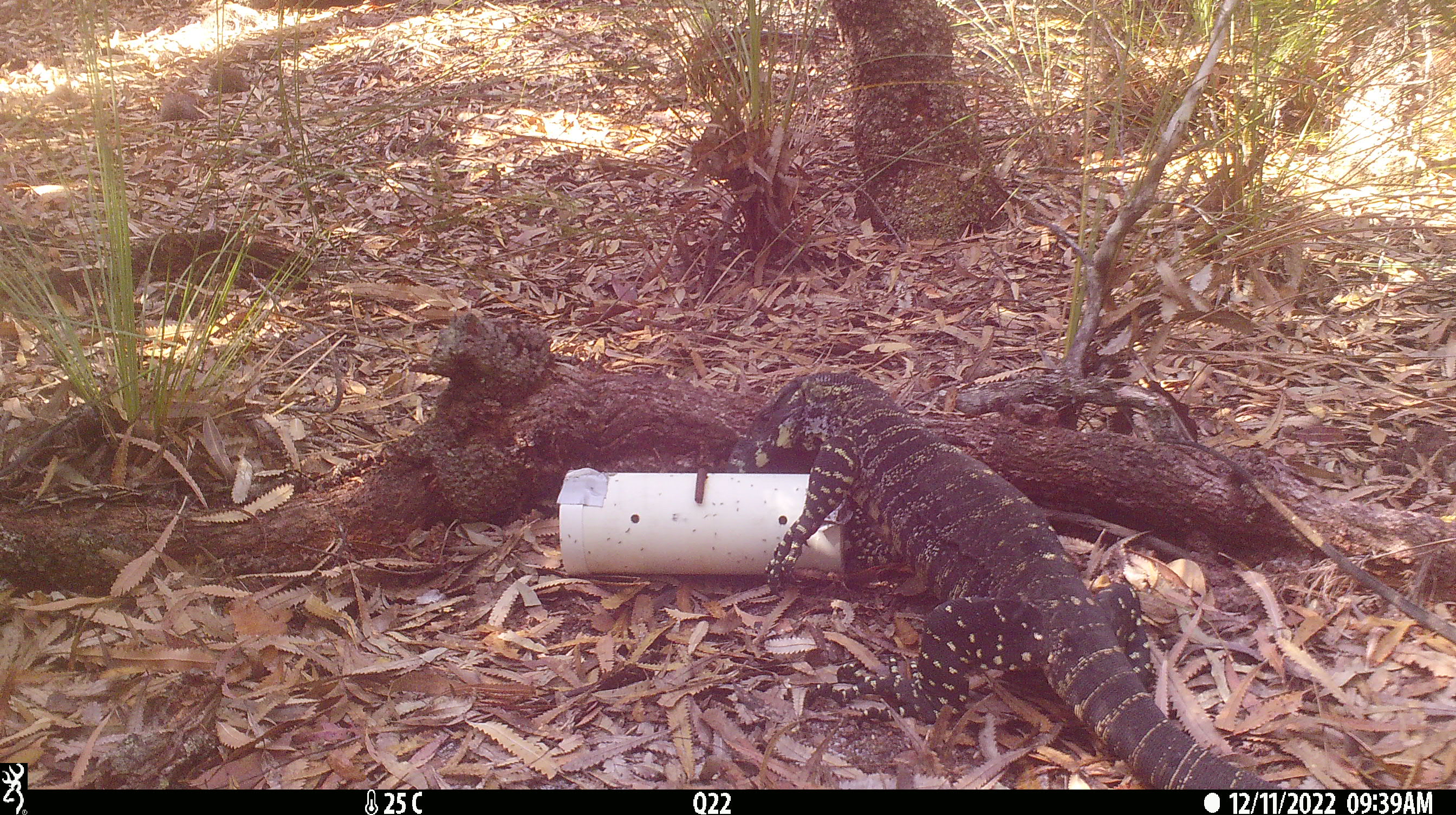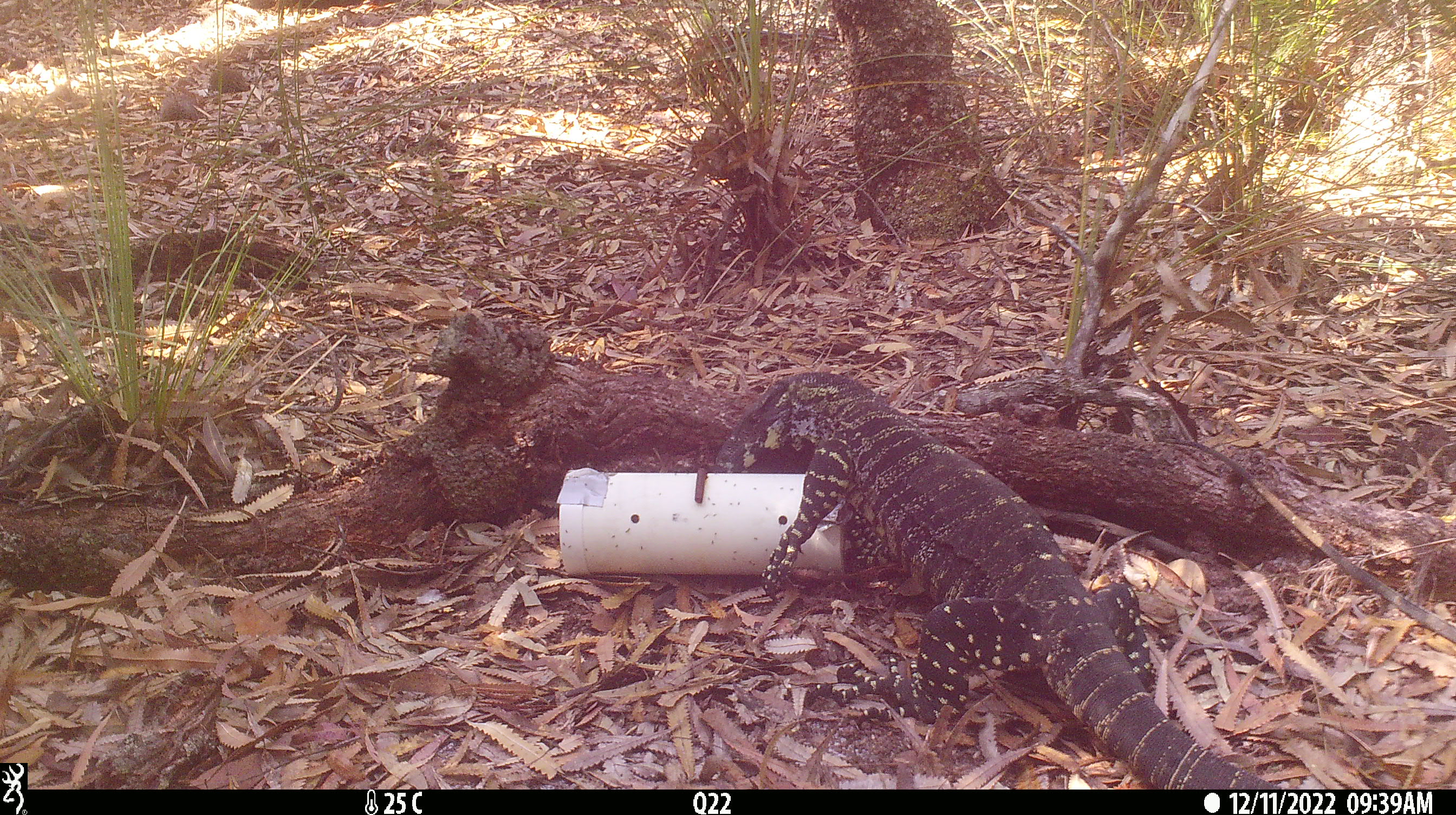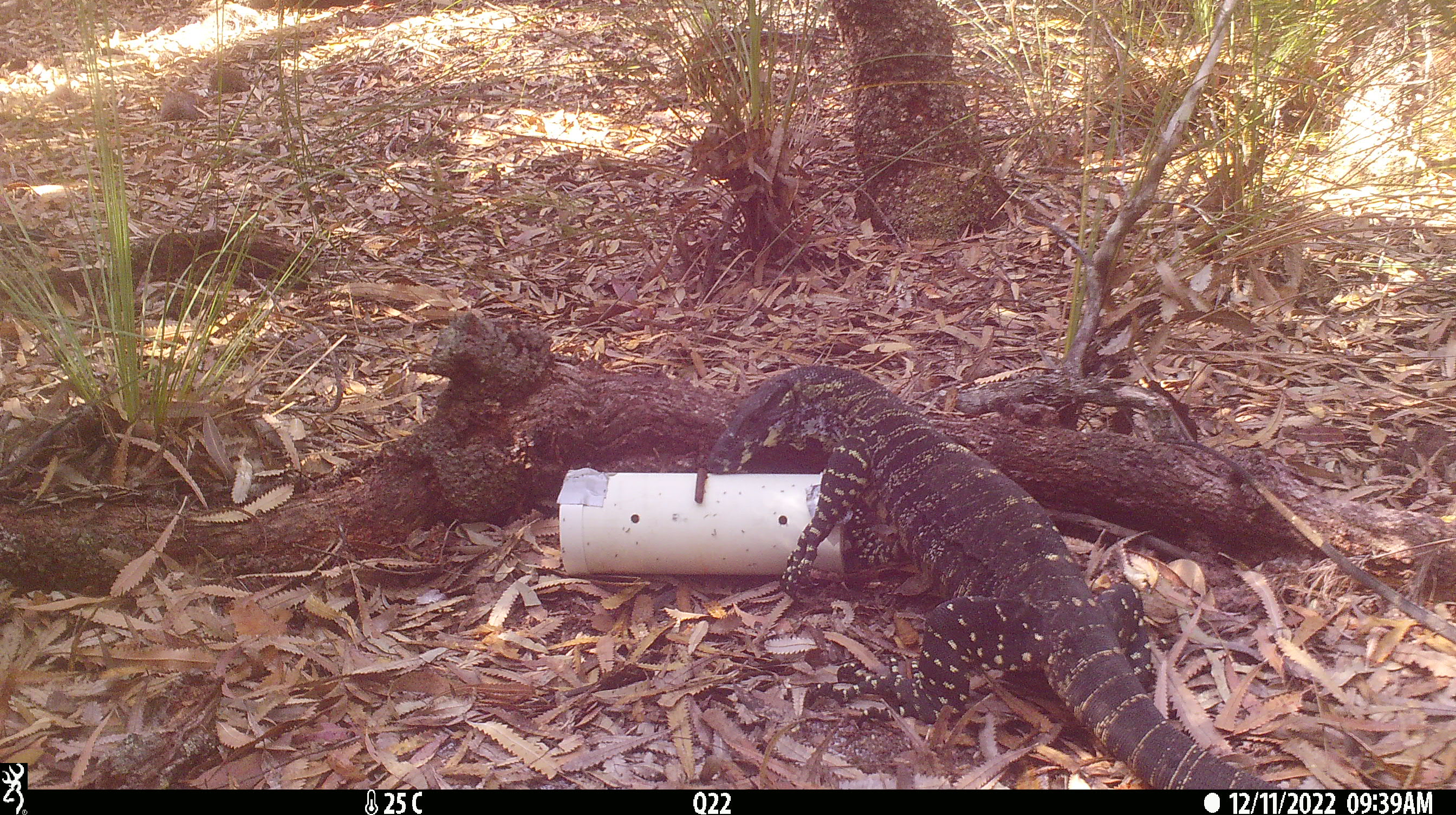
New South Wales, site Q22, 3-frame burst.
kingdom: Animalia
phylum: Chordata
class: Reptilia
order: Squamata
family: Varanidae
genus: Varanus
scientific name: Varanus varius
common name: lace monitor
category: goanna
Goanna (lace monitor) (Varanus varius).